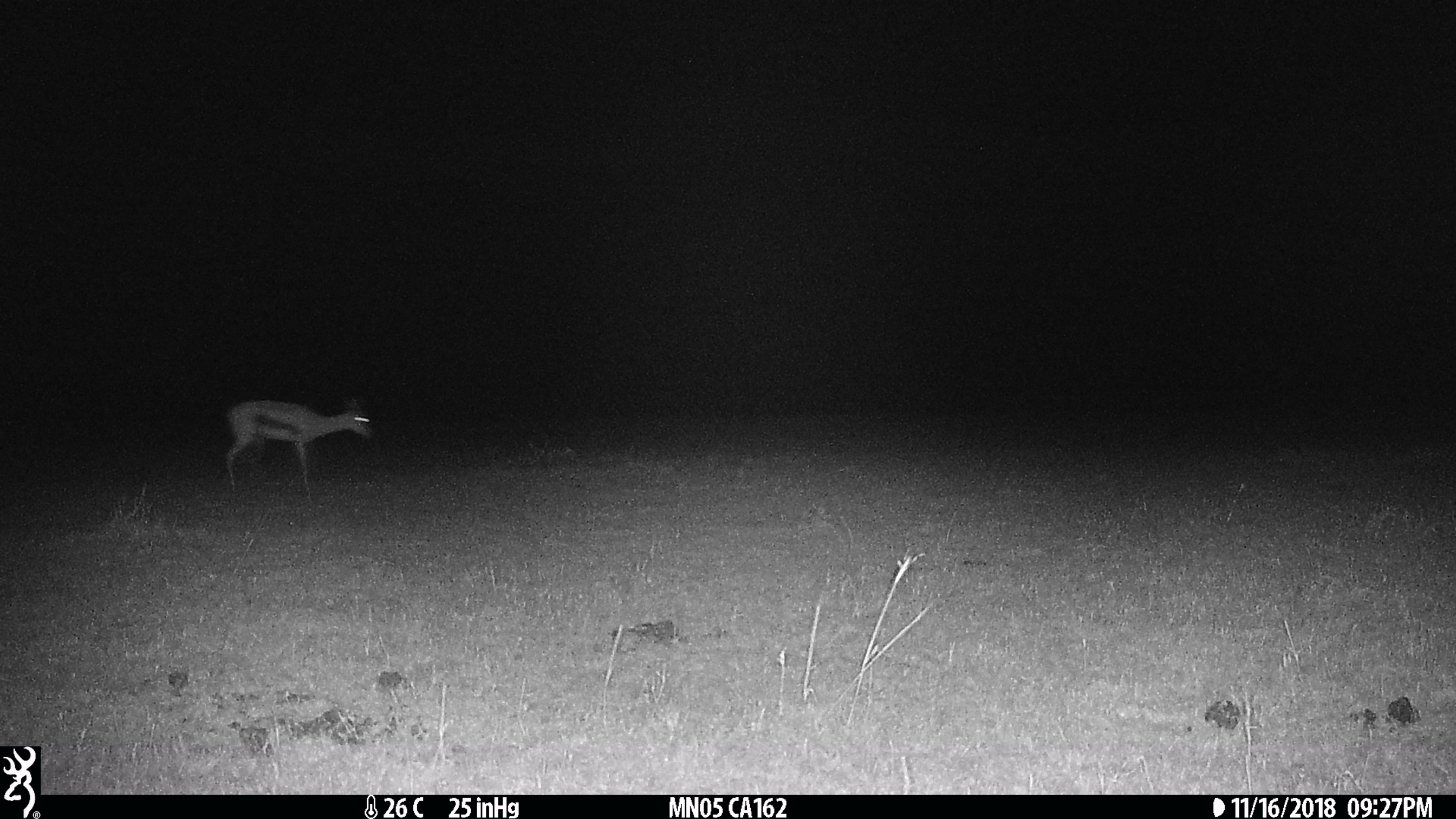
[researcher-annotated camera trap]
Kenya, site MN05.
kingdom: Animalia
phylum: Chordata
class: Mammalia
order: Artiodactyla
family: Bovidae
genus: Eudorcas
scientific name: Eudorcas thomsonii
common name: thomon's gazelle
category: gazelle thomsons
Gazelle thomsons (thomon's gazelle) (Eudorcas thomsonii).